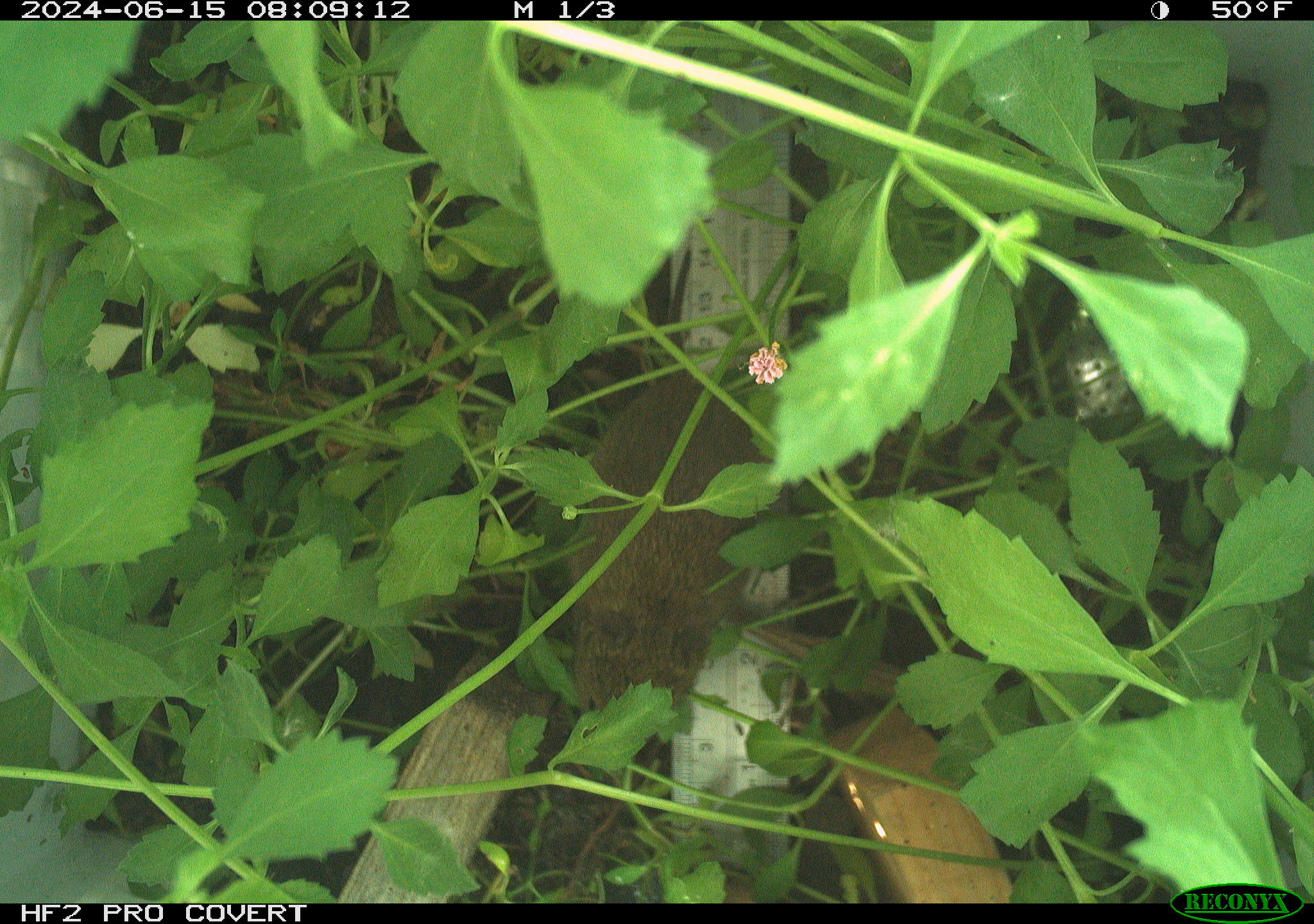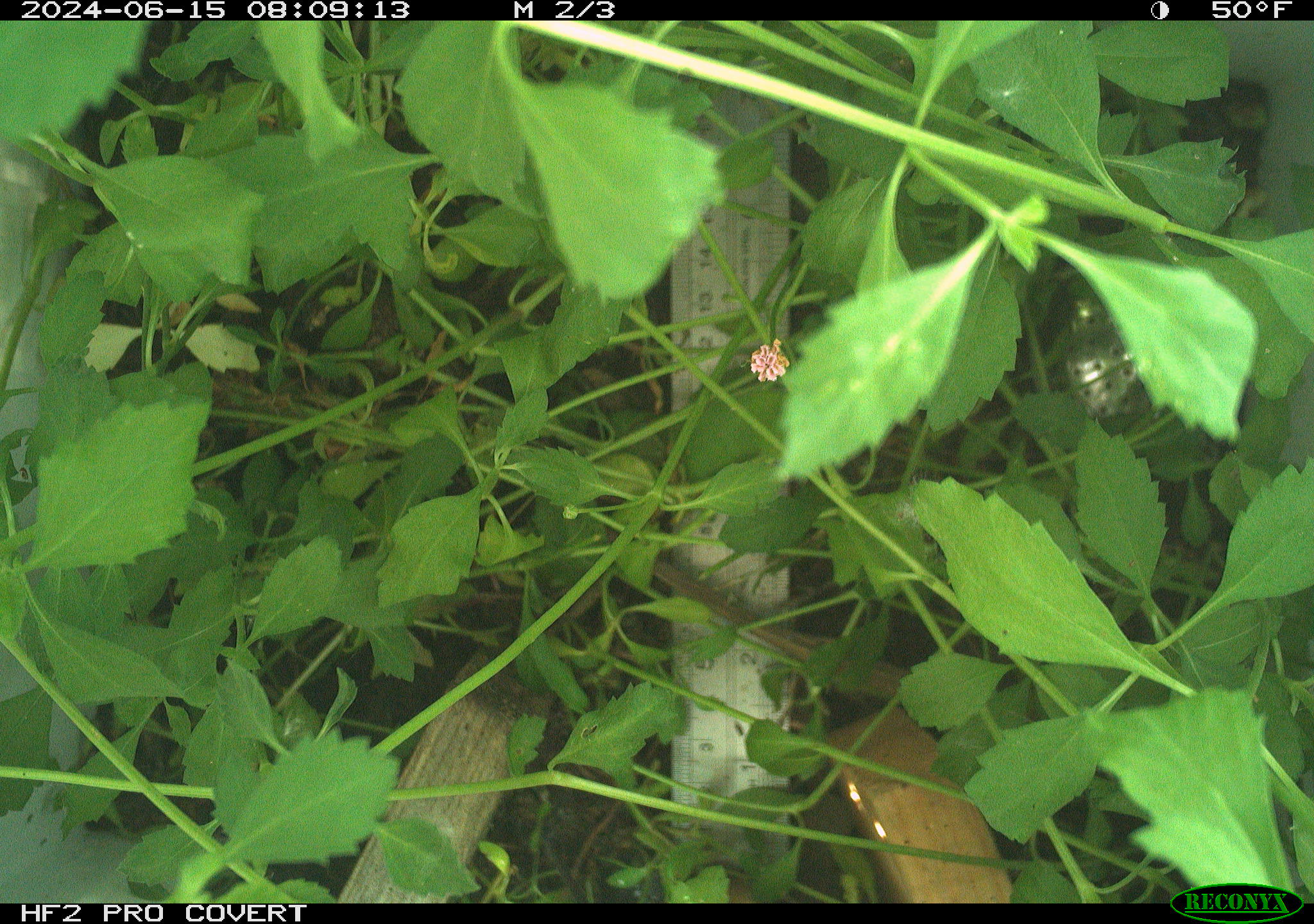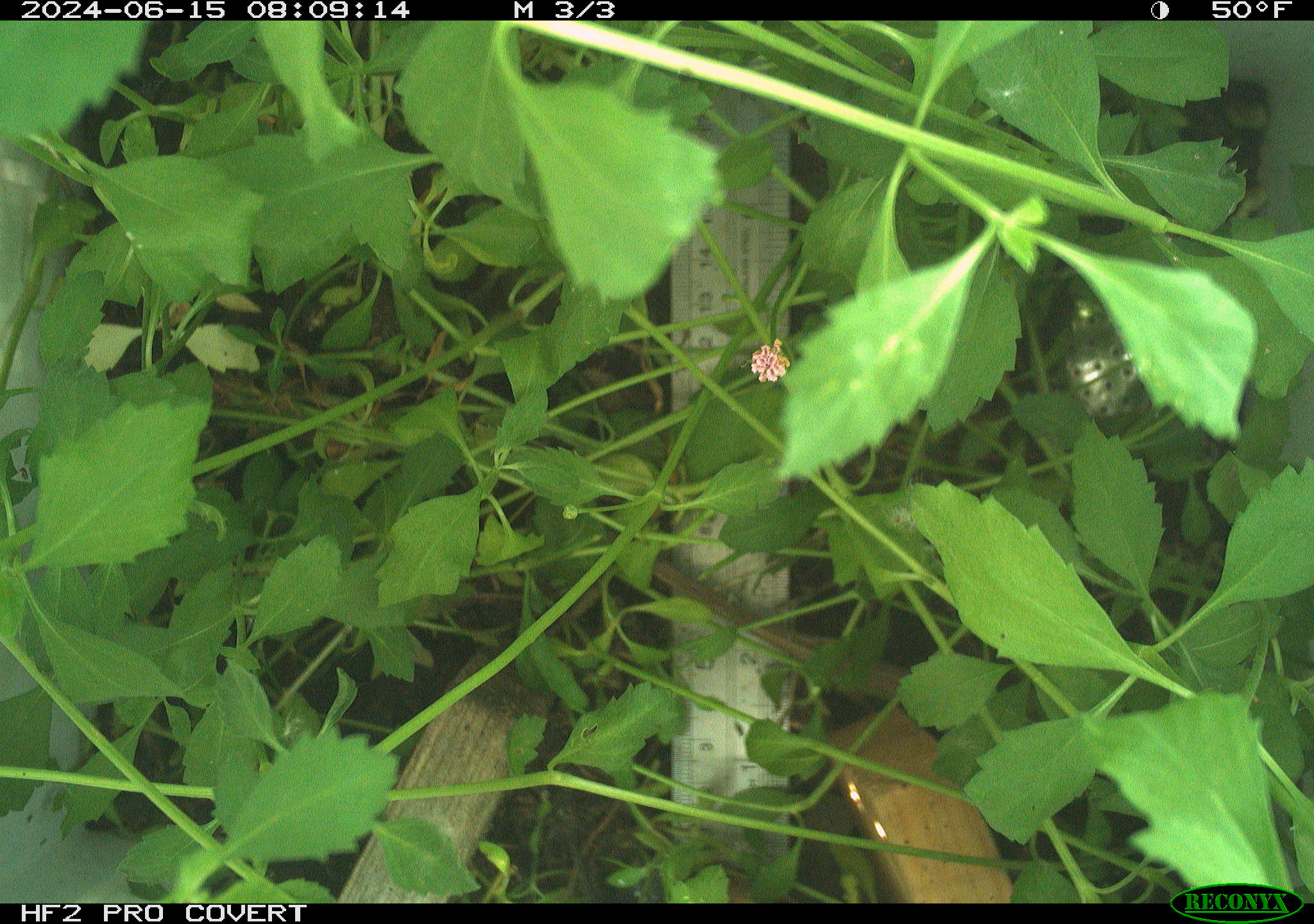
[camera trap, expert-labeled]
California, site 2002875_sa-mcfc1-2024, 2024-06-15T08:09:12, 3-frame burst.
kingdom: Animalia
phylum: Chordata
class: Mammalia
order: Rodentia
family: Cricetidae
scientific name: Arvicolinae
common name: voles, lemmings, and muskrats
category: arvicolinae subfamily